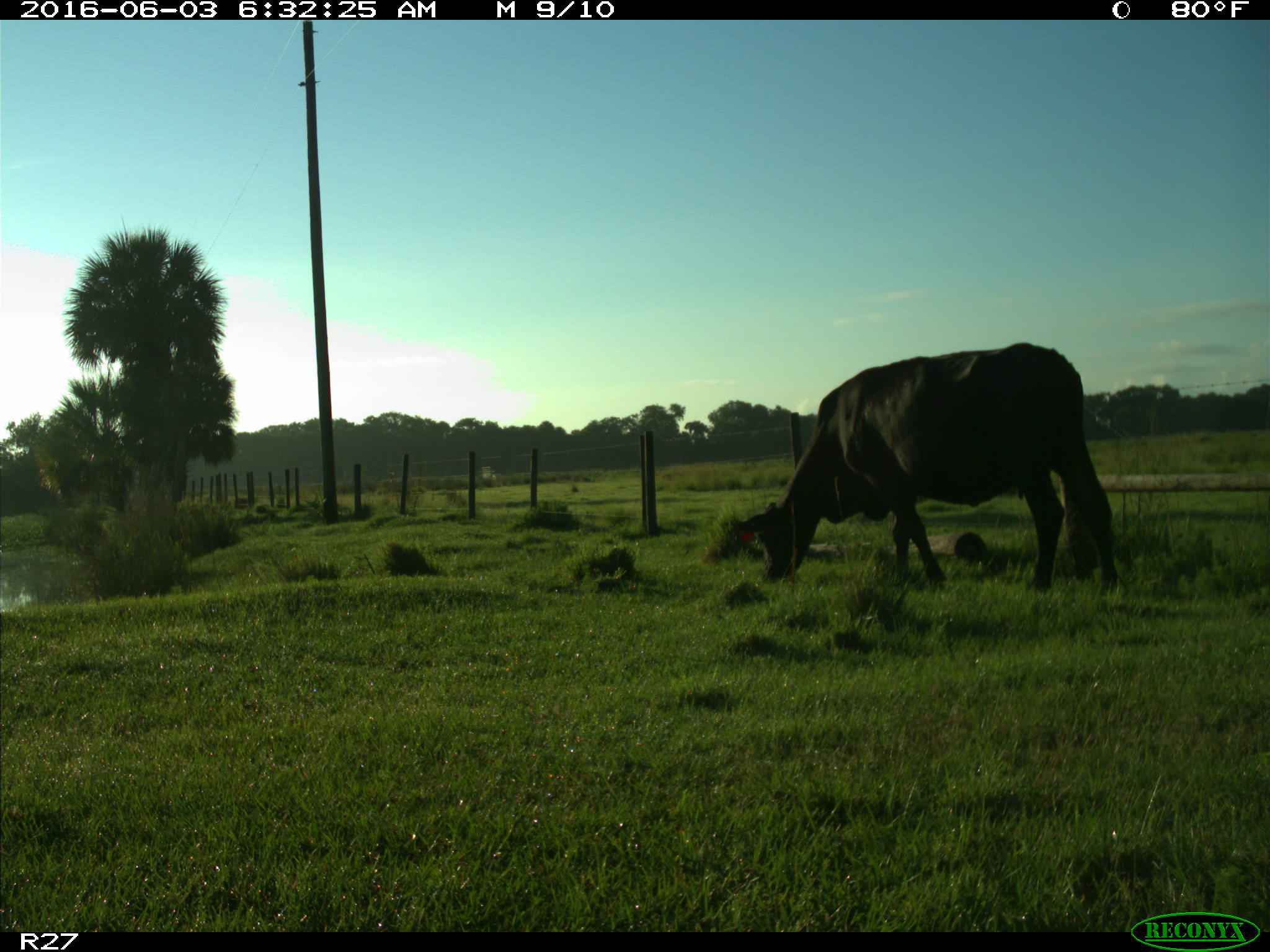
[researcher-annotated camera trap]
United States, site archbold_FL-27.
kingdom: Animalia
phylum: Chordata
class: Mammalia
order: Artiodactyla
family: Bovidae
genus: Bos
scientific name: Bos taurus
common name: domestic cow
Bos taurus (domestic cow).